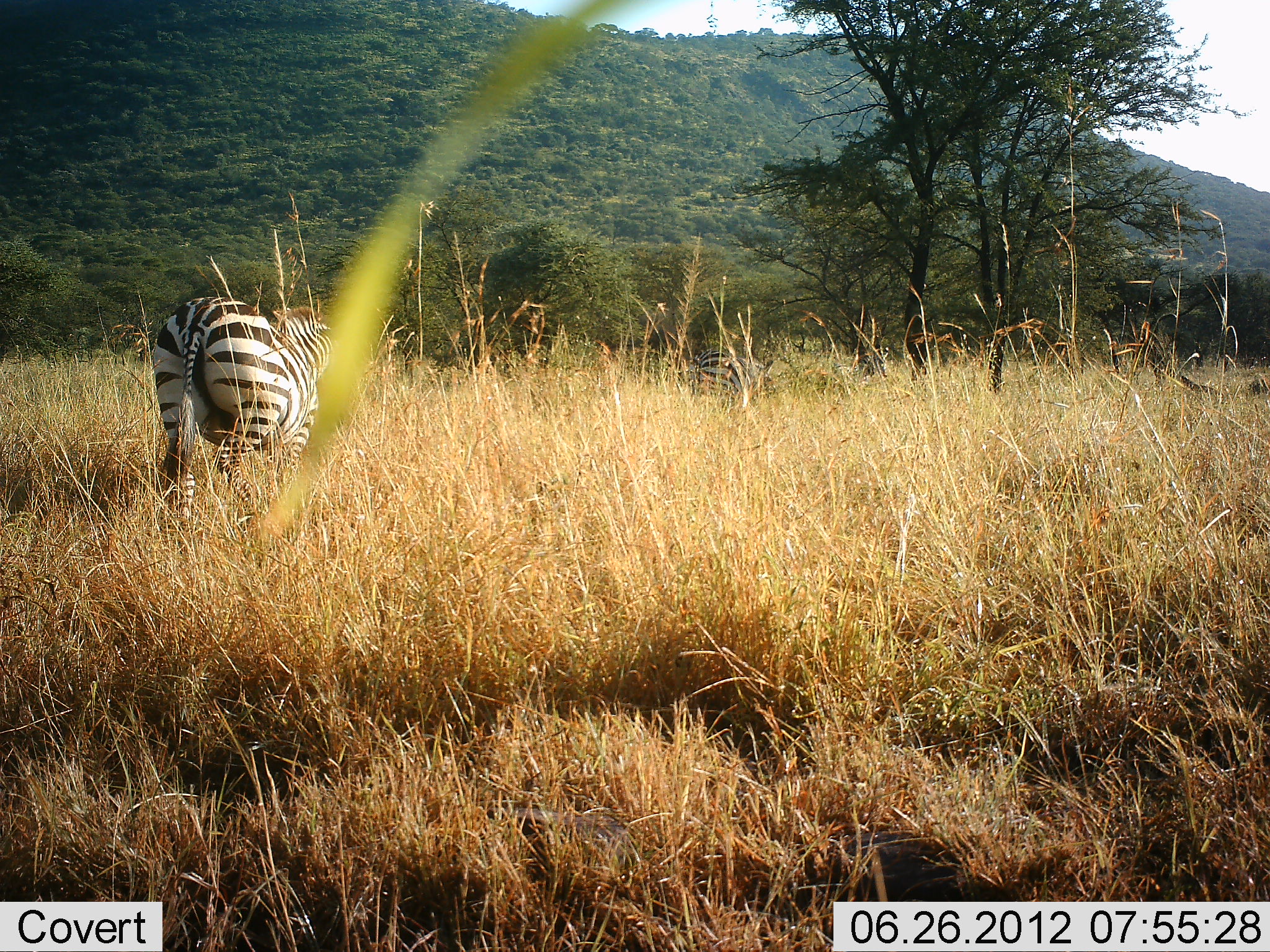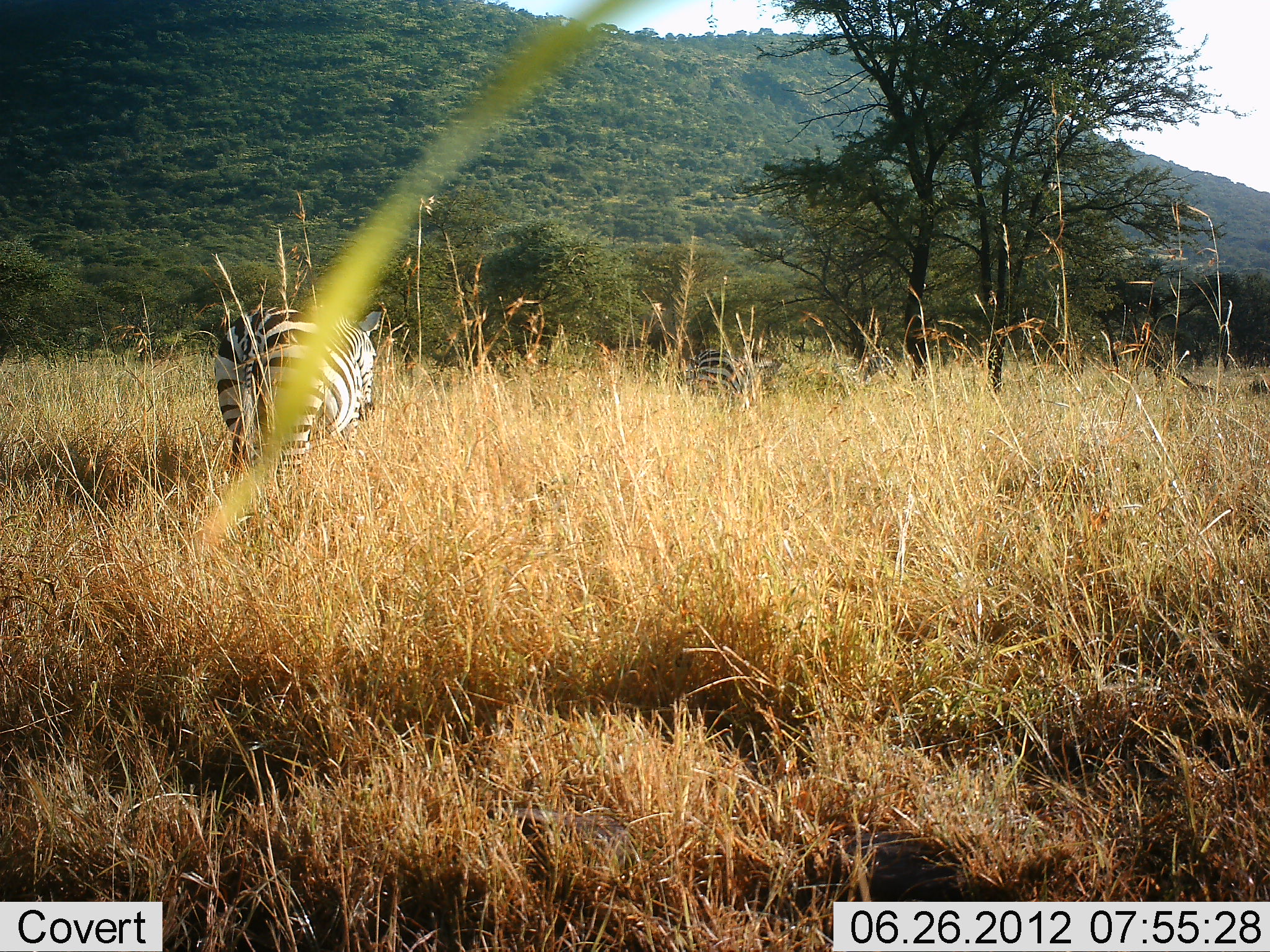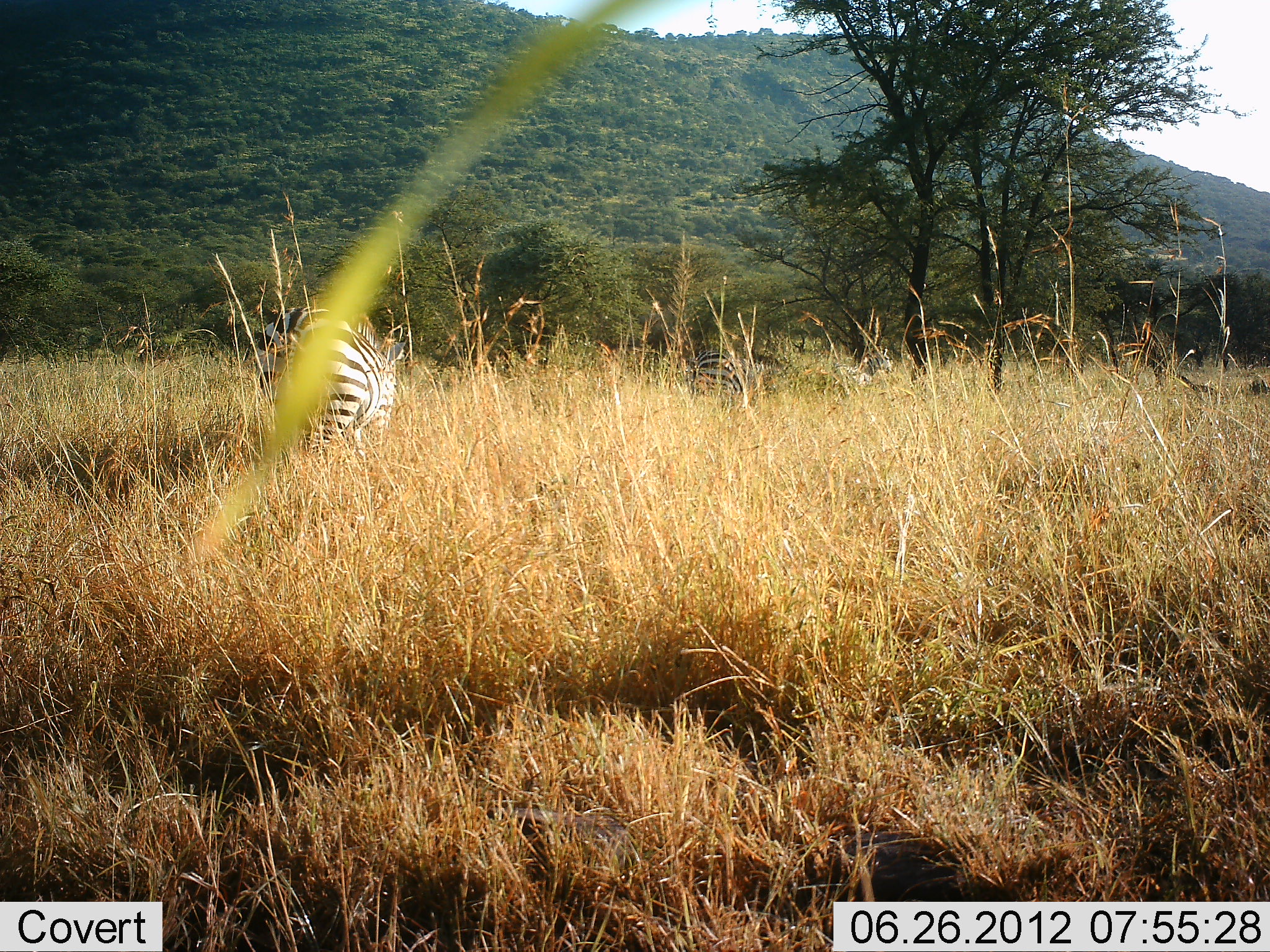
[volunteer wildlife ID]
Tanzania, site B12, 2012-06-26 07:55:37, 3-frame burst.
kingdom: Animalia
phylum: Chordata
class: Mammalia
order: Perissodactyla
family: Equidae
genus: Equus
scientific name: Equus quagga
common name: plains zebra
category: zebra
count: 3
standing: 20%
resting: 0%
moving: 80%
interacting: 0%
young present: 0%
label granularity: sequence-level